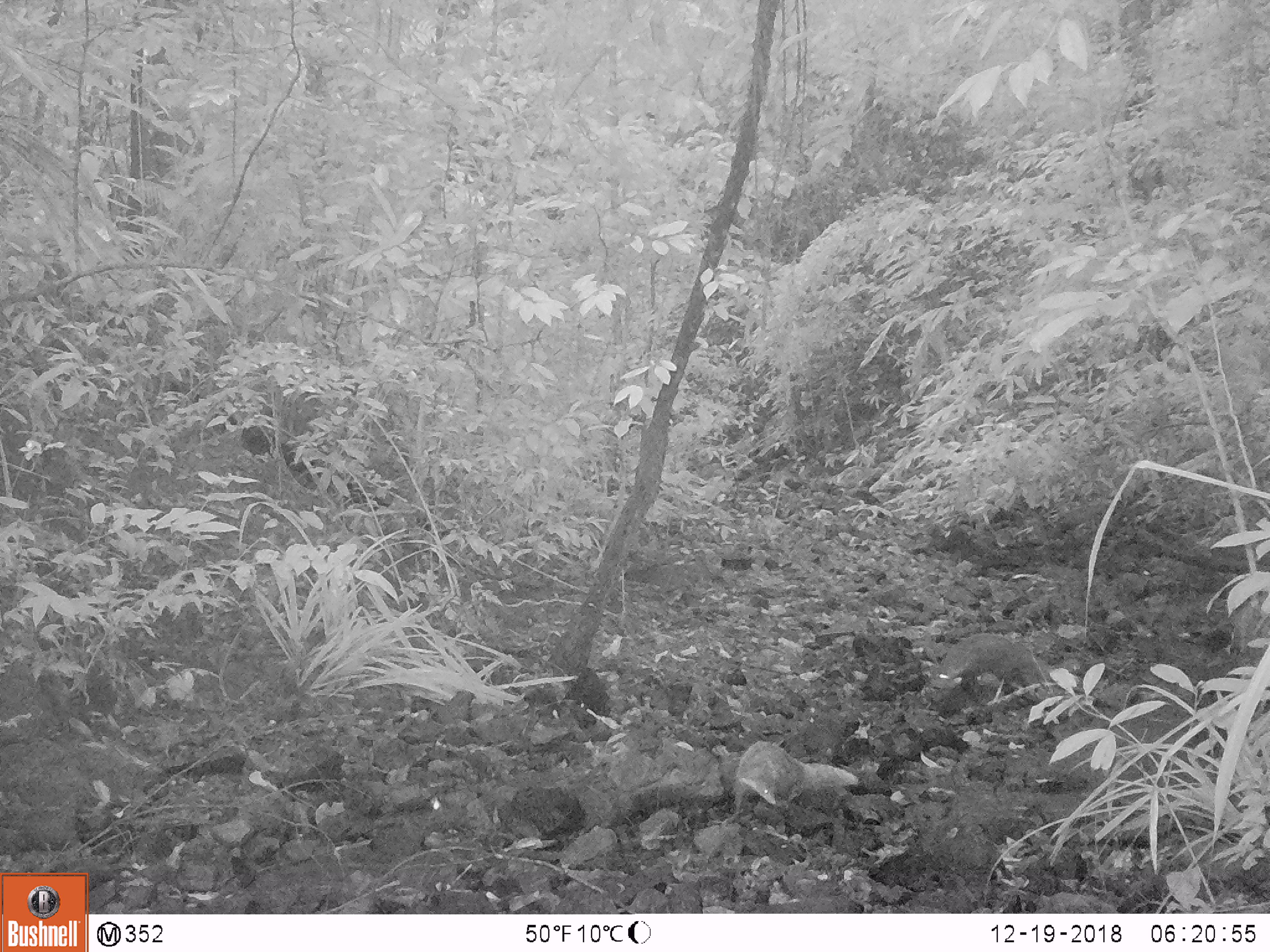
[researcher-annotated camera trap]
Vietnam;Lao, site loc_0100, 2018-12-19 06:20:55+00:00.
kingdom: Animalia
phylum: Chordata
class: Mammalia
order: Carnivora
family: Herpestidae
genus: Urva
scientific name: Urva urva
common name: crab-eating mongoose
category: crab eating mongoose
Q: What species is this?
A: Crab eating mongoose (crab-eating mongoose) (Urva urva).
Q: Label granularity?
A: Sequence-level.